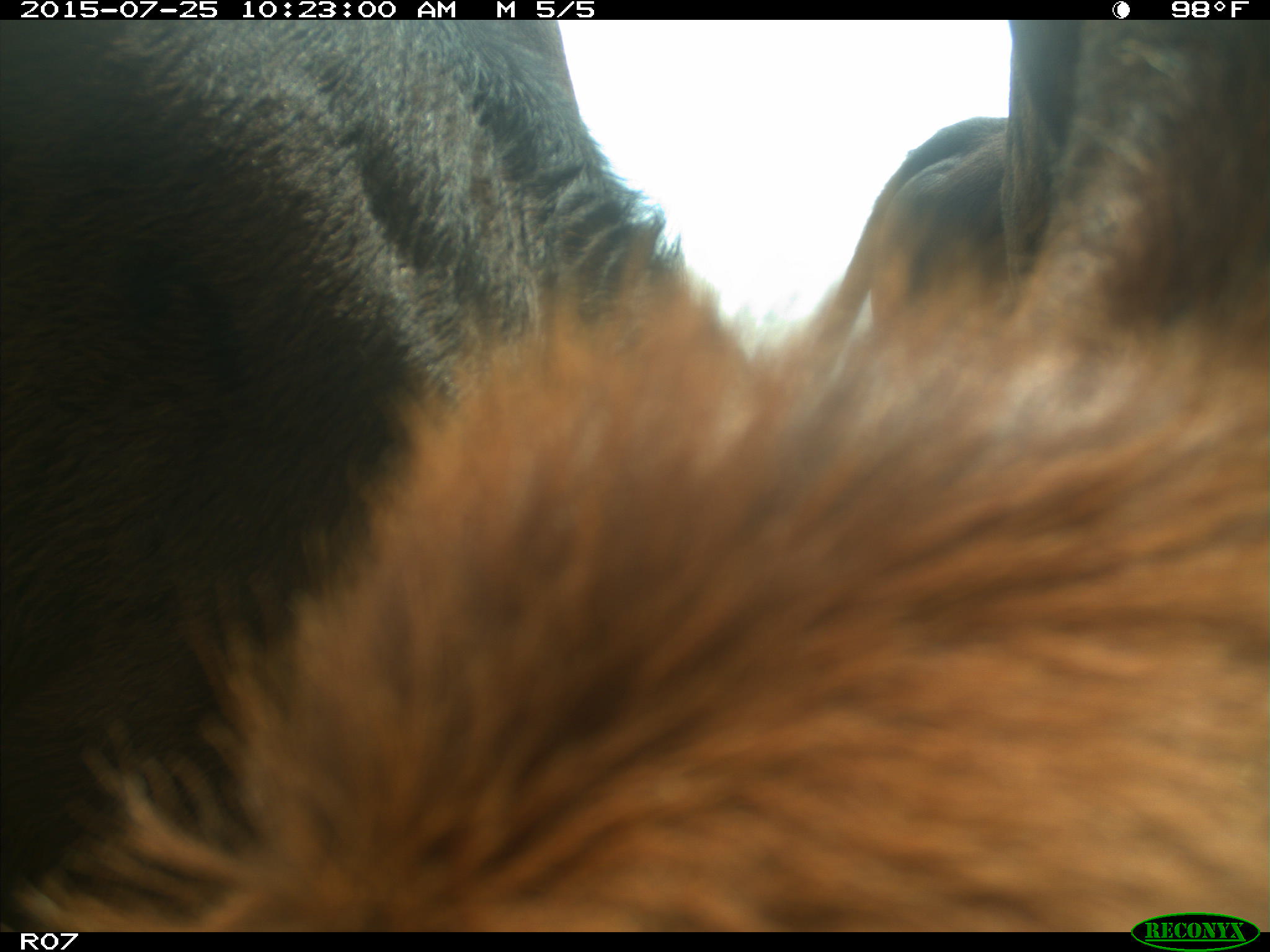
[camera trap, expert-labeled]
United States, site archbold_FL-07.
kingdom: Animalia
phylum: Chordata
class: Mammalia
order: Artiodactyla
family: Bovidae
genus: Bos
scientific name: Bos taurus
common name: domestic cow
Bos taurus (domestic cow).